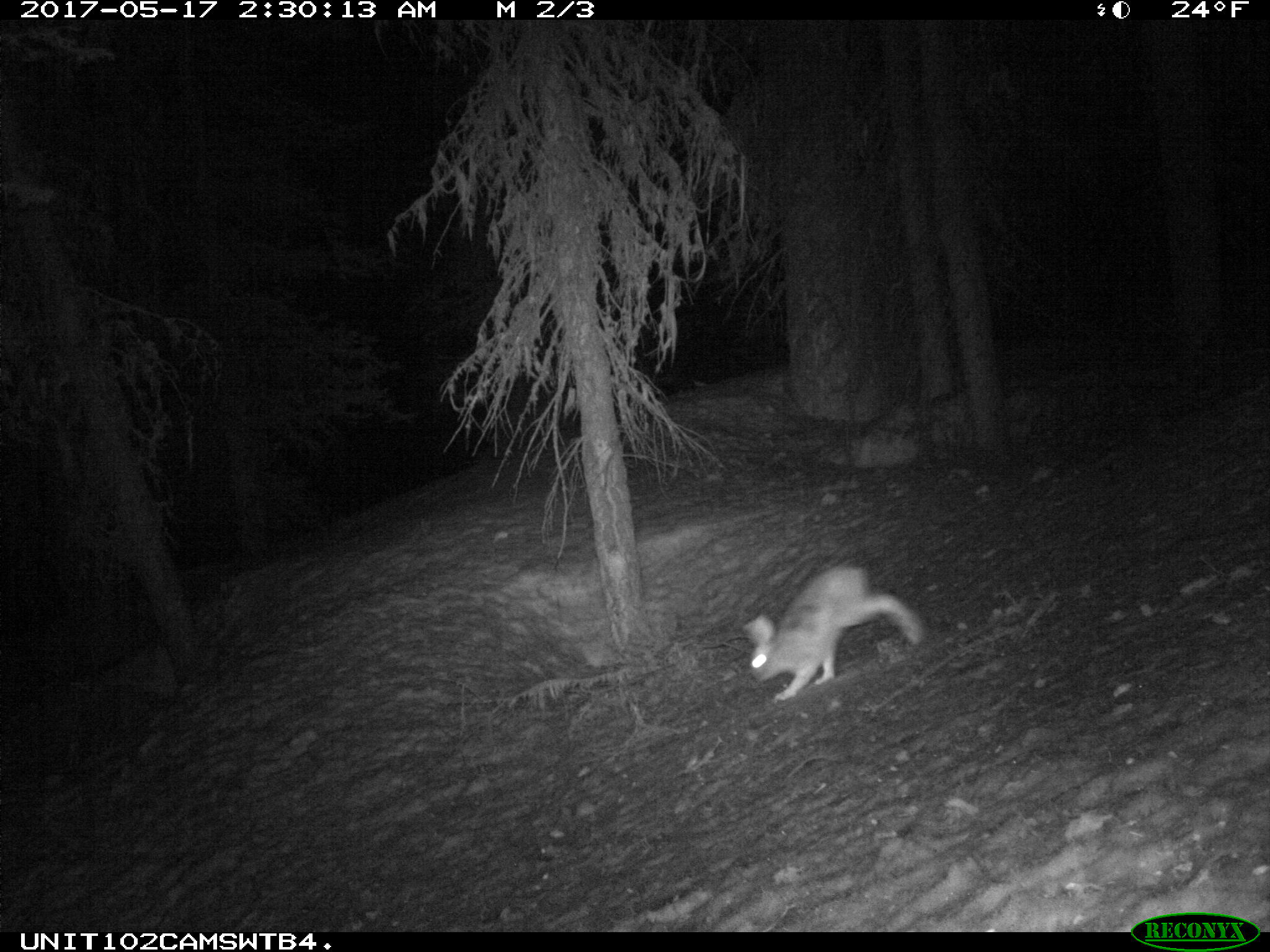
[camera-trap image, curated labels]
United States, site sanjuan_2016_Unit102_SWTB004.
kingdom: Animalia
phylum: Chordata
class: Mammalia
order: Lagomorpha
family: Leporidae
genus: Lepus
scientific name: Lepus americanus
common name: snowshoe hare